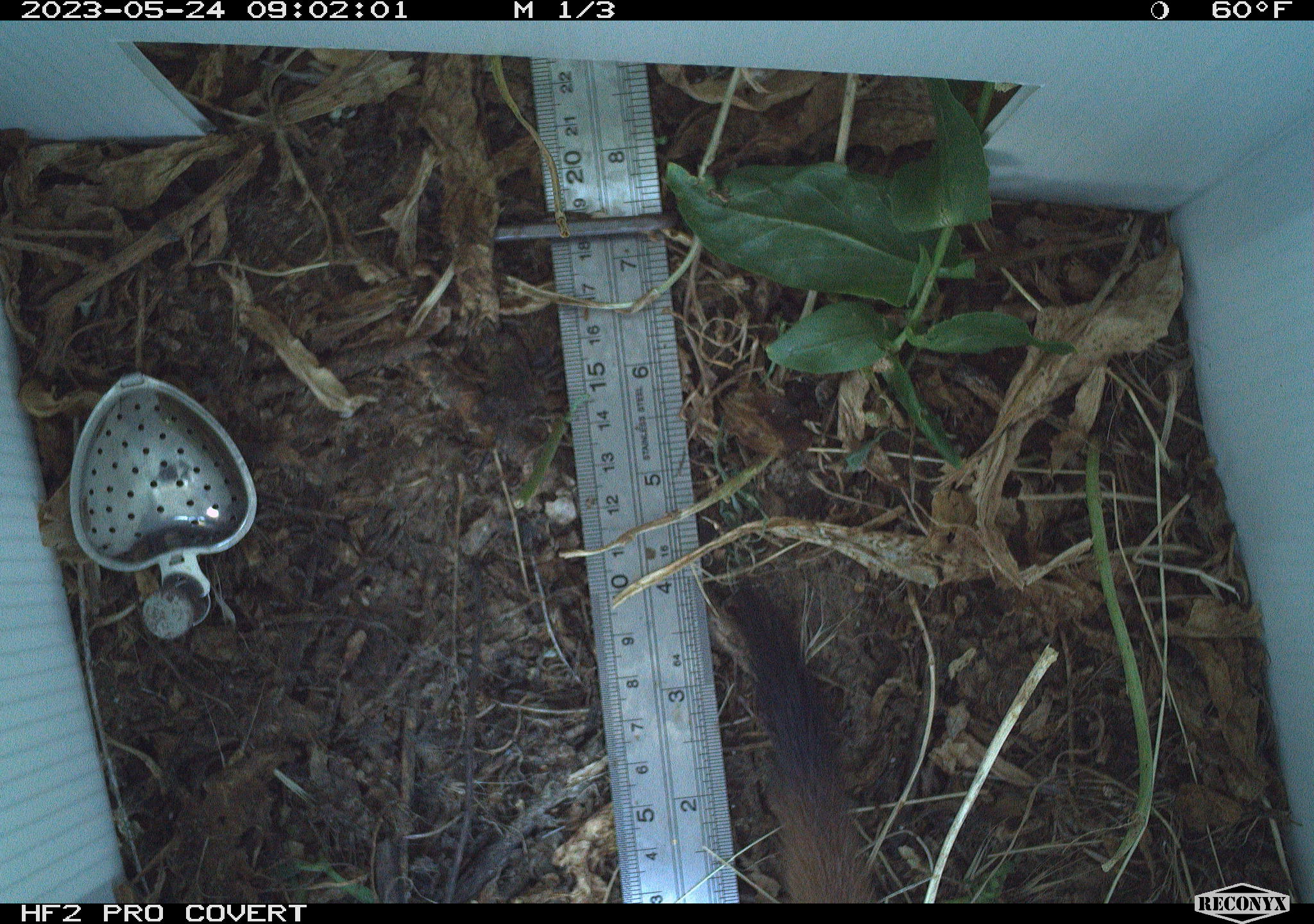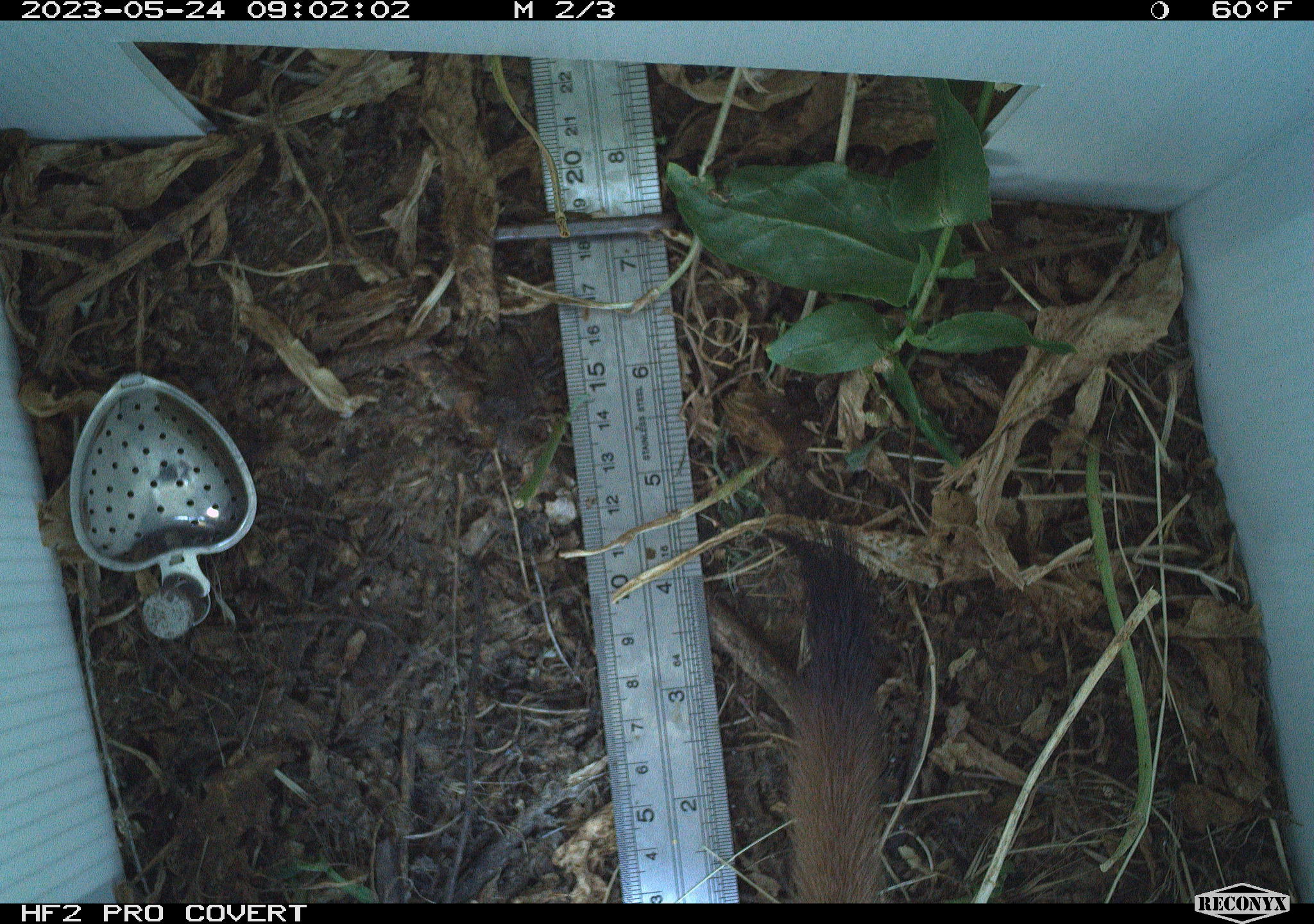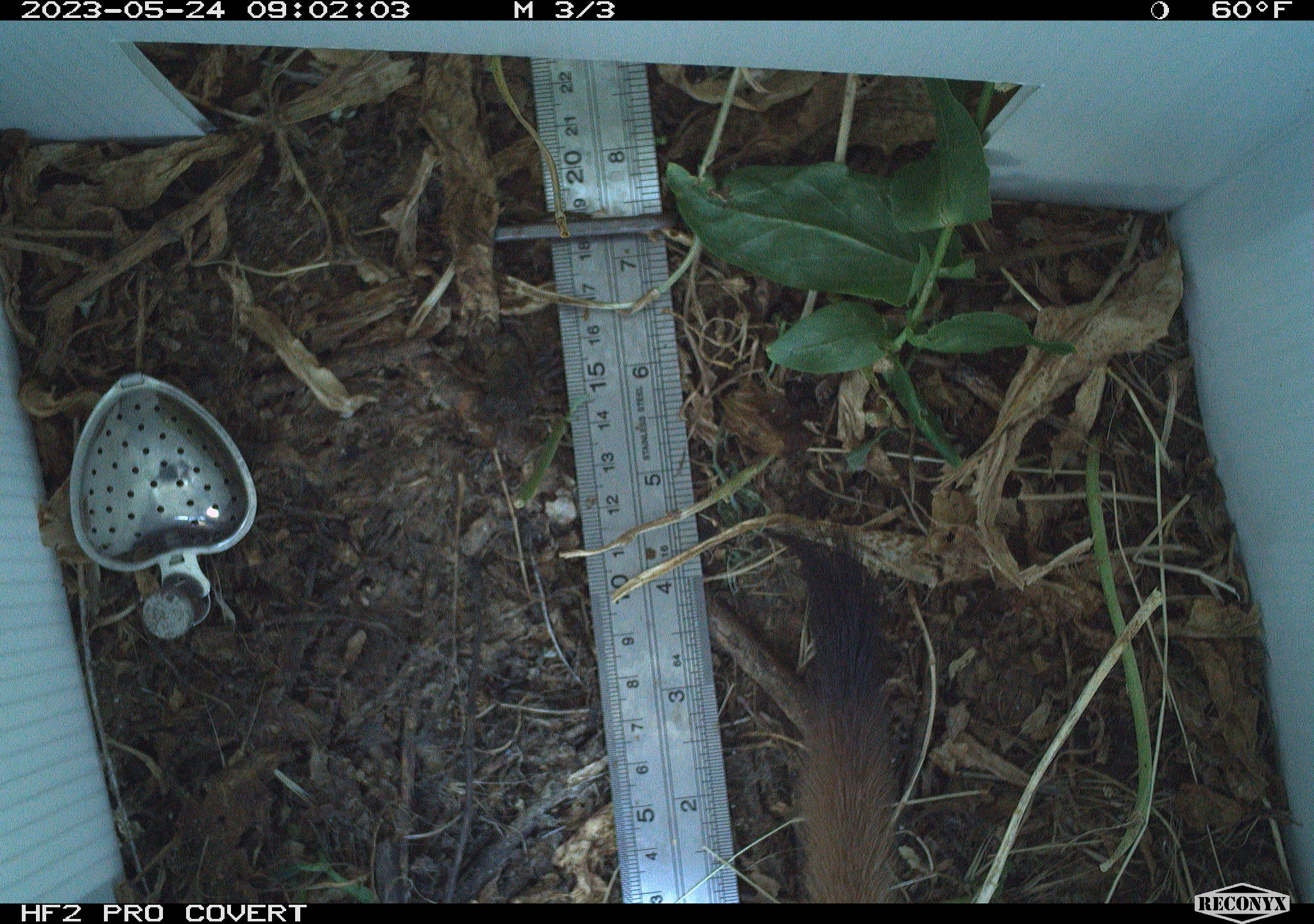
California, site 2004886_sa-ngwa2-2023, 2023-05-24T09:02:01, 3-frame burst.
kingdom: Animalia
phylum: Chordata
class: Mammalia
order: Carnivora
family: Mustelidae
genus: Neogale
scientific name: Neogale frenata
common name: long-tailed weasel